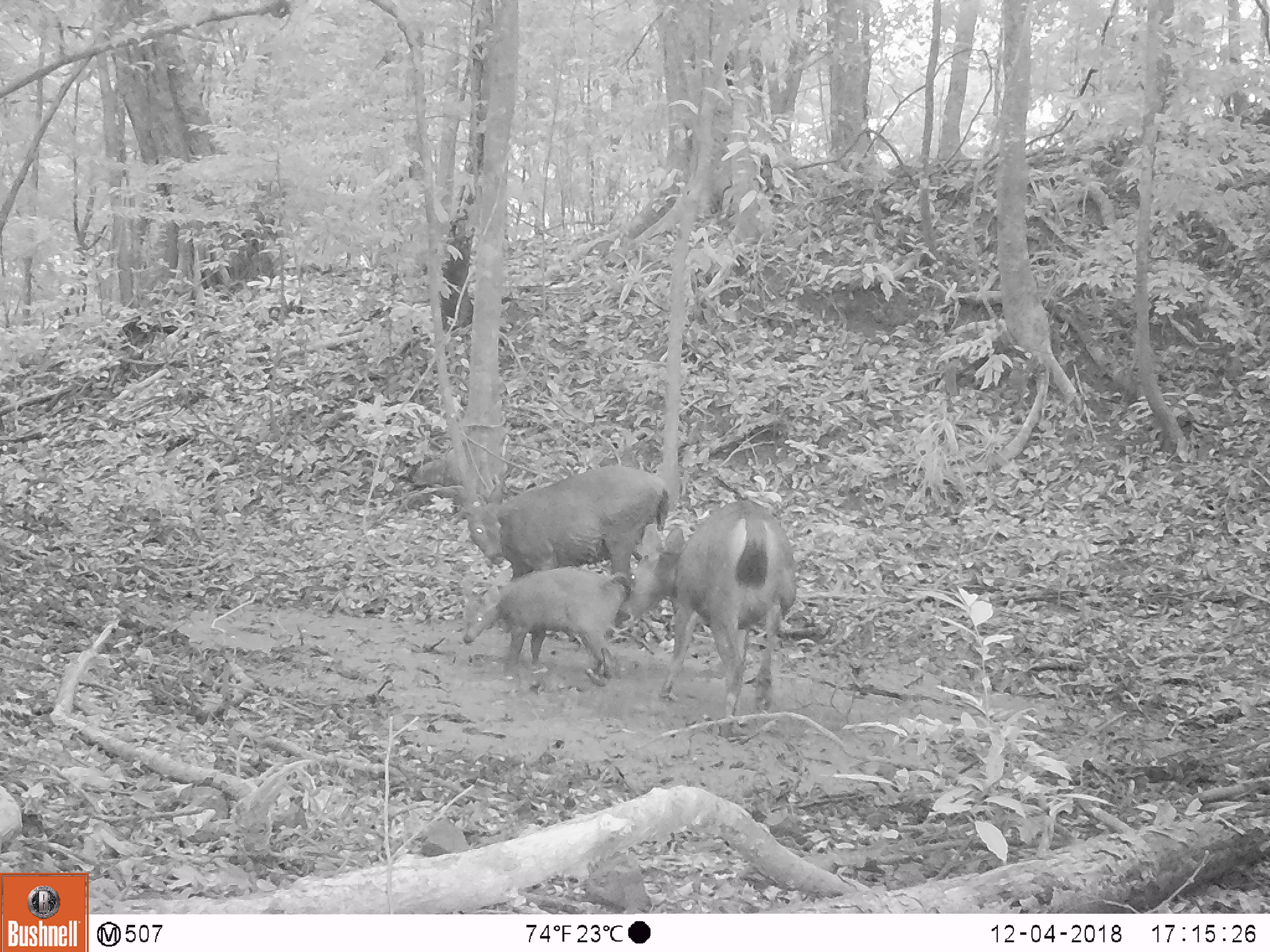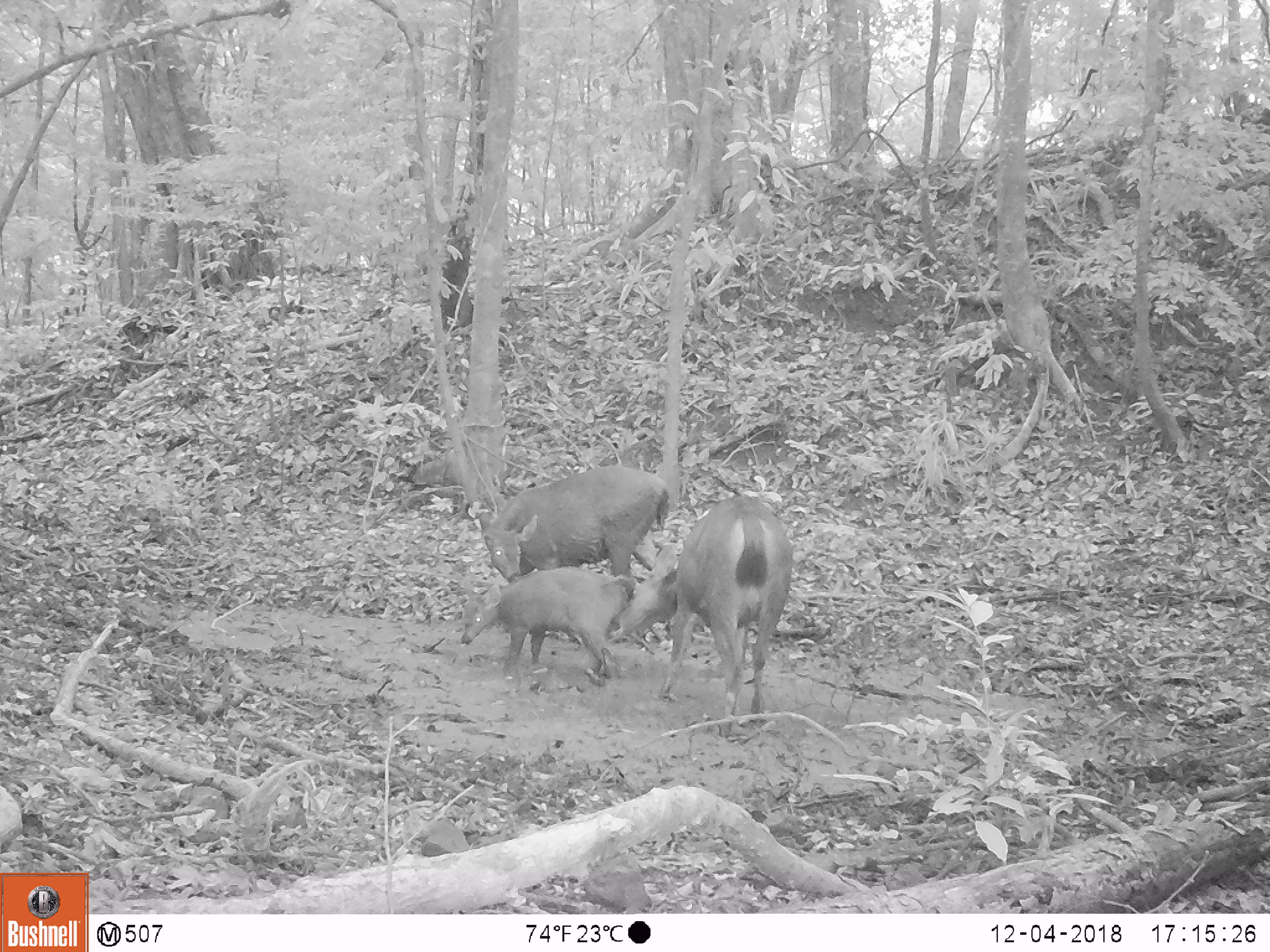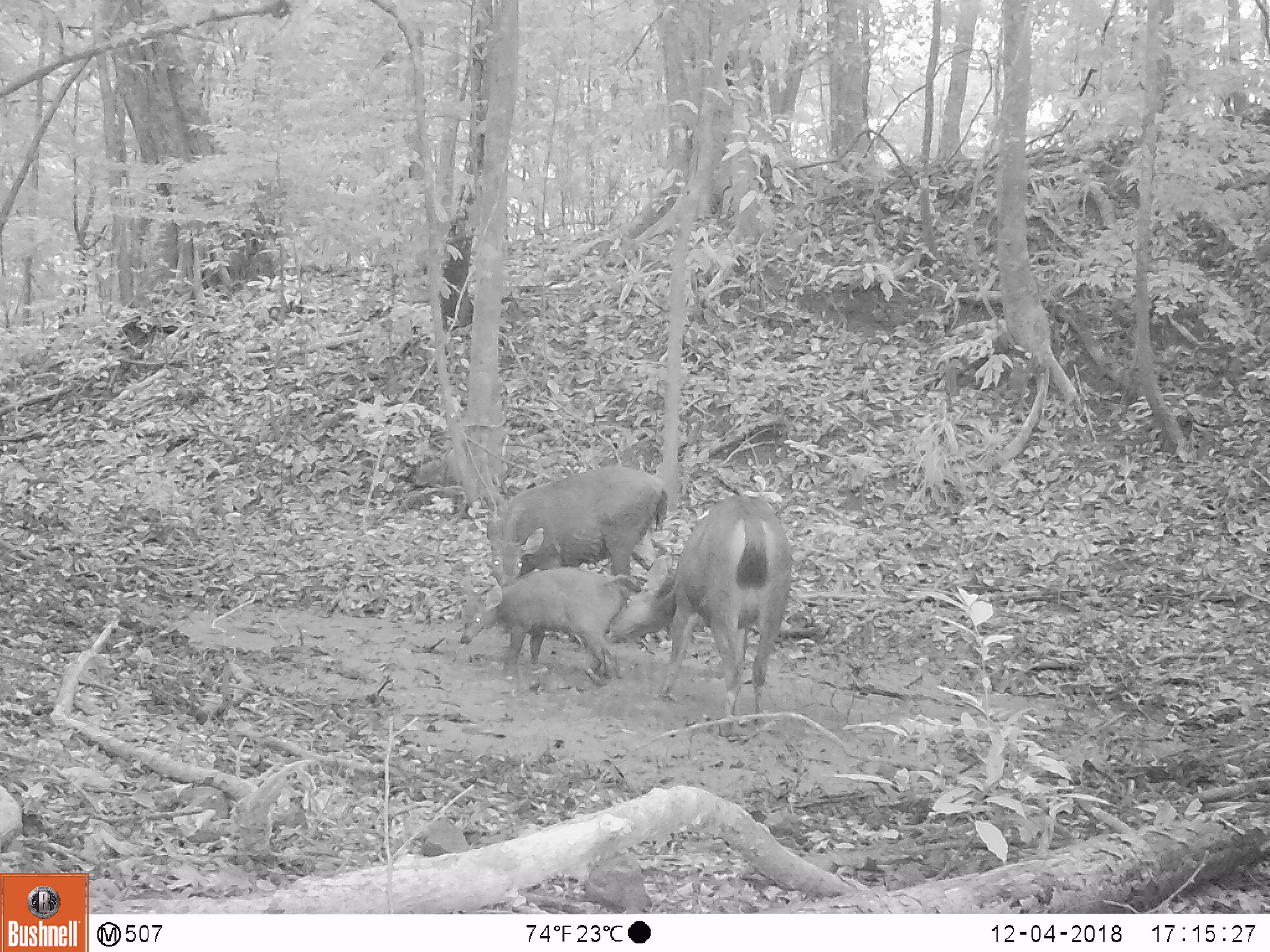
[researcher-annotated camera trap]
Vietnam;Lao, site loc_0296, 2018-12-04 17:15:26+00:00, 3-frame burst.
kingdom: Animalia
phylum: Chordata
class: Mammalia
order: Artiodactyla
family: Cervidae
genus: Rusa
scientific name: Rusa unicolor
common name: sambar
Sambar (Rusa unicolor). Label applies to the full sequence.